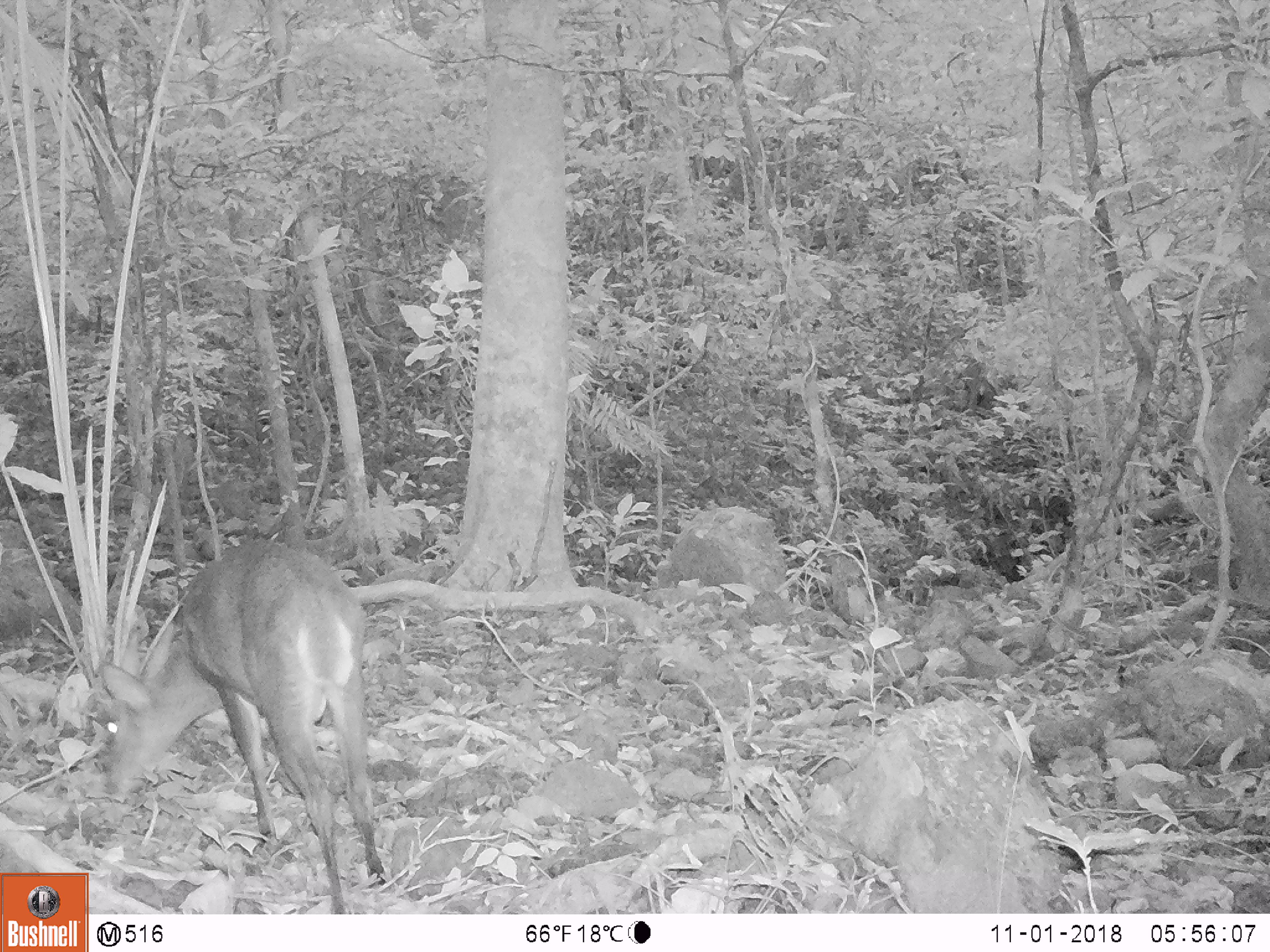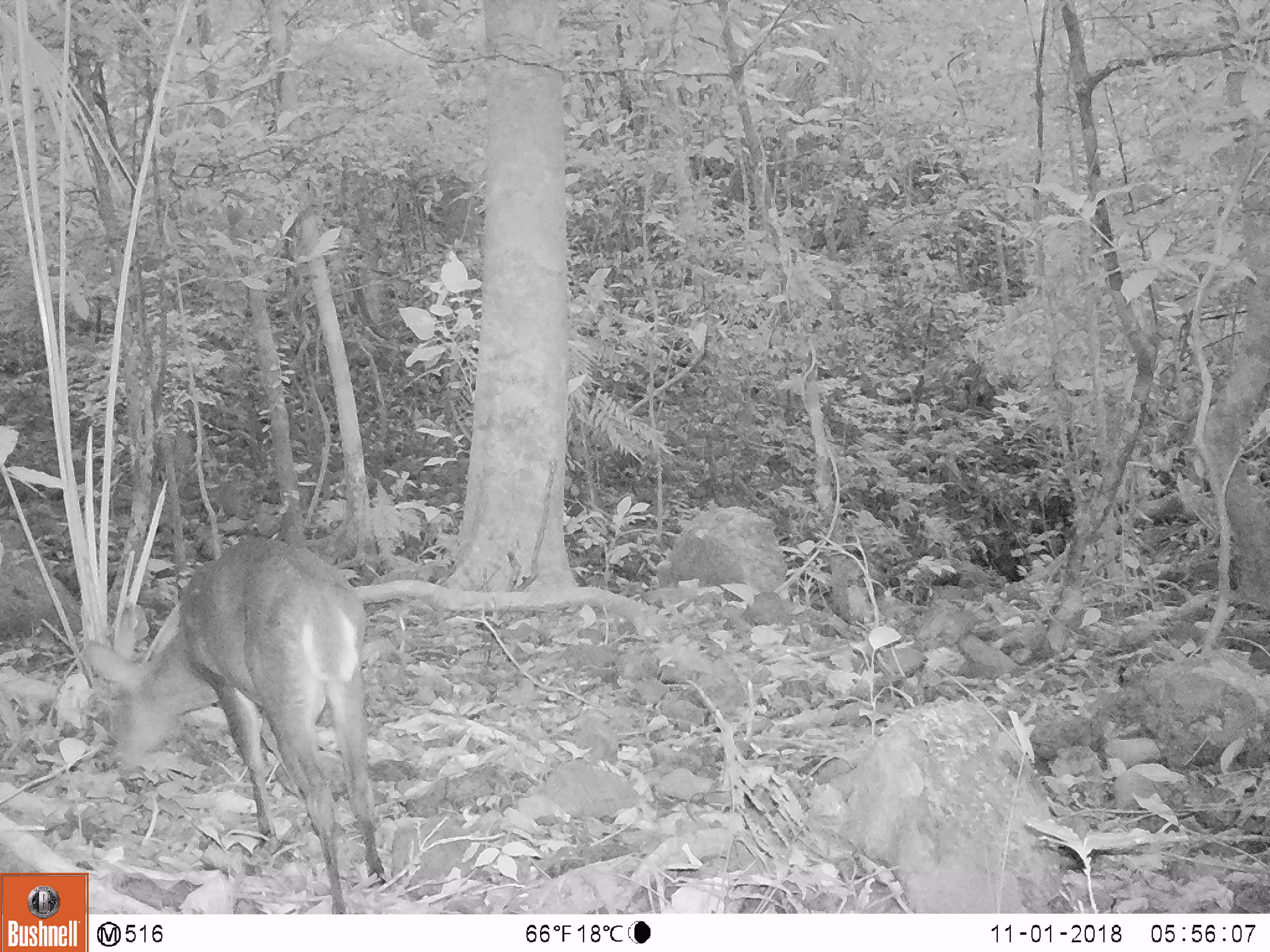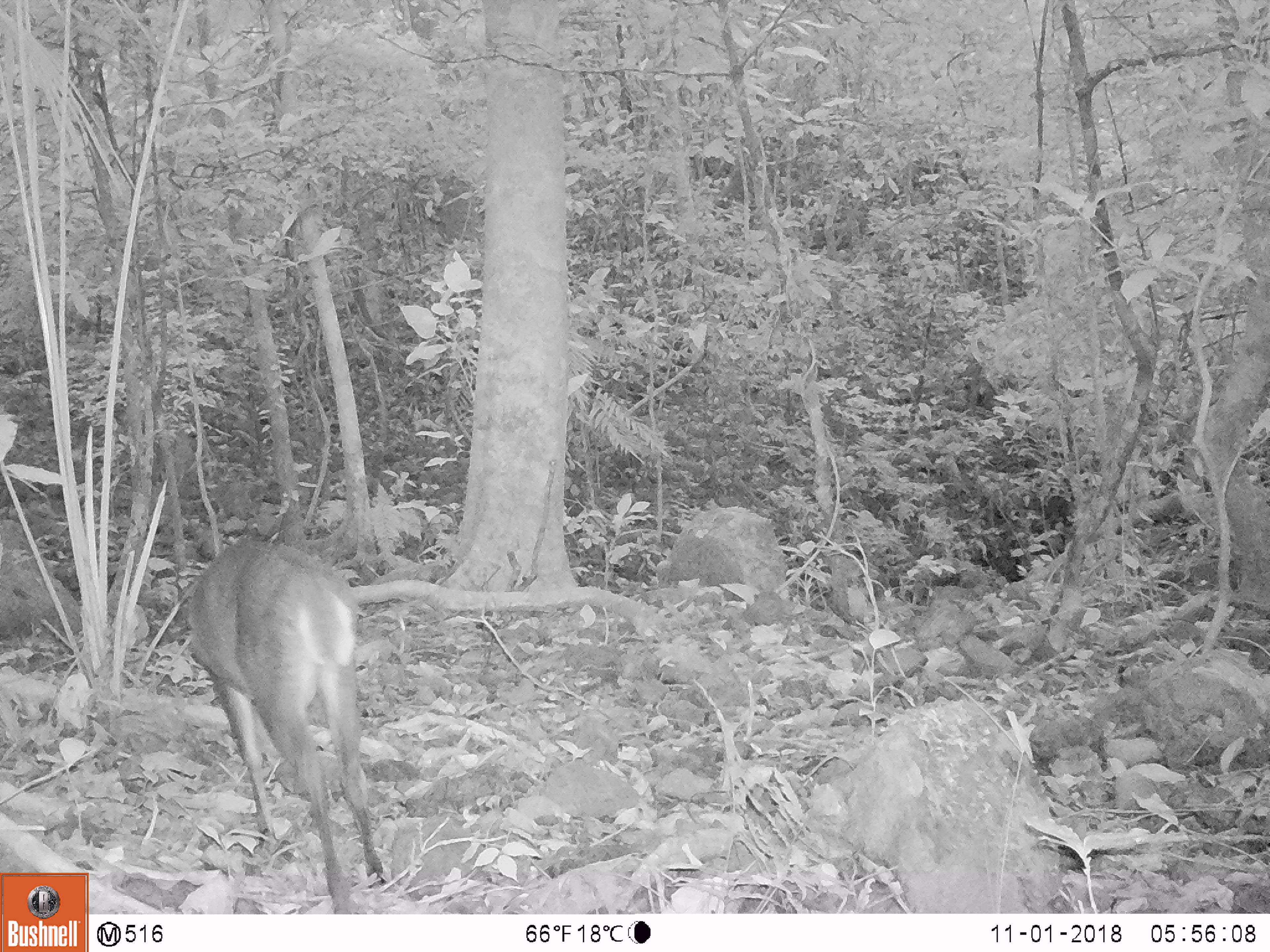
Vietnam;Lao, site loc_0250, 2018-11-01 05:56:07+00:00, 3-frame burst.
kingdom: Animalia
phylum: Chordata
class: Mammalia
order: Artiodactyla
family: Cervidae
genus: Muntiacus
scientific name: Muntiacus vuquangensis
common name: large-antlered muntjac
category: large antlered muntjac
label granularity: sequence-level